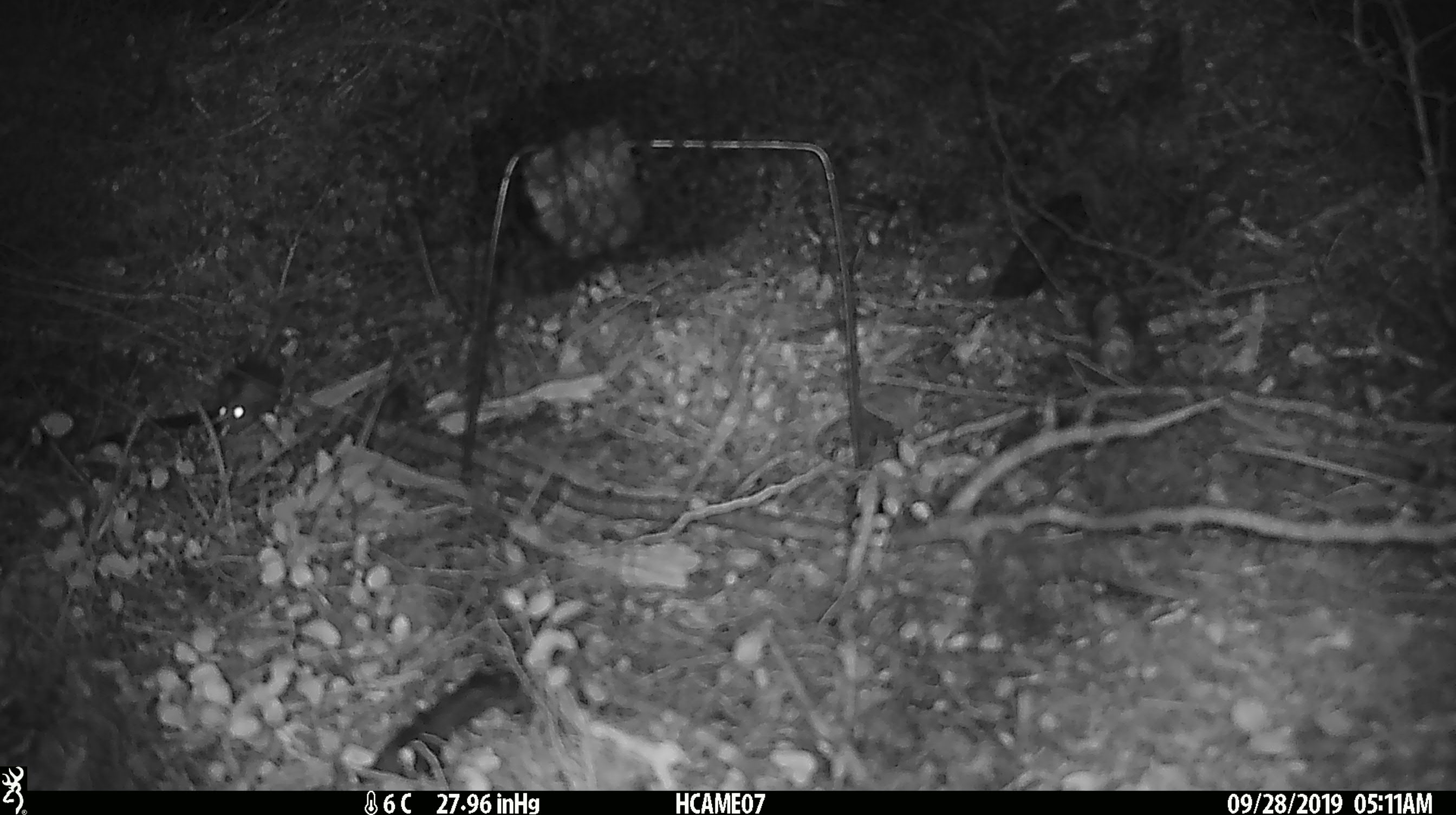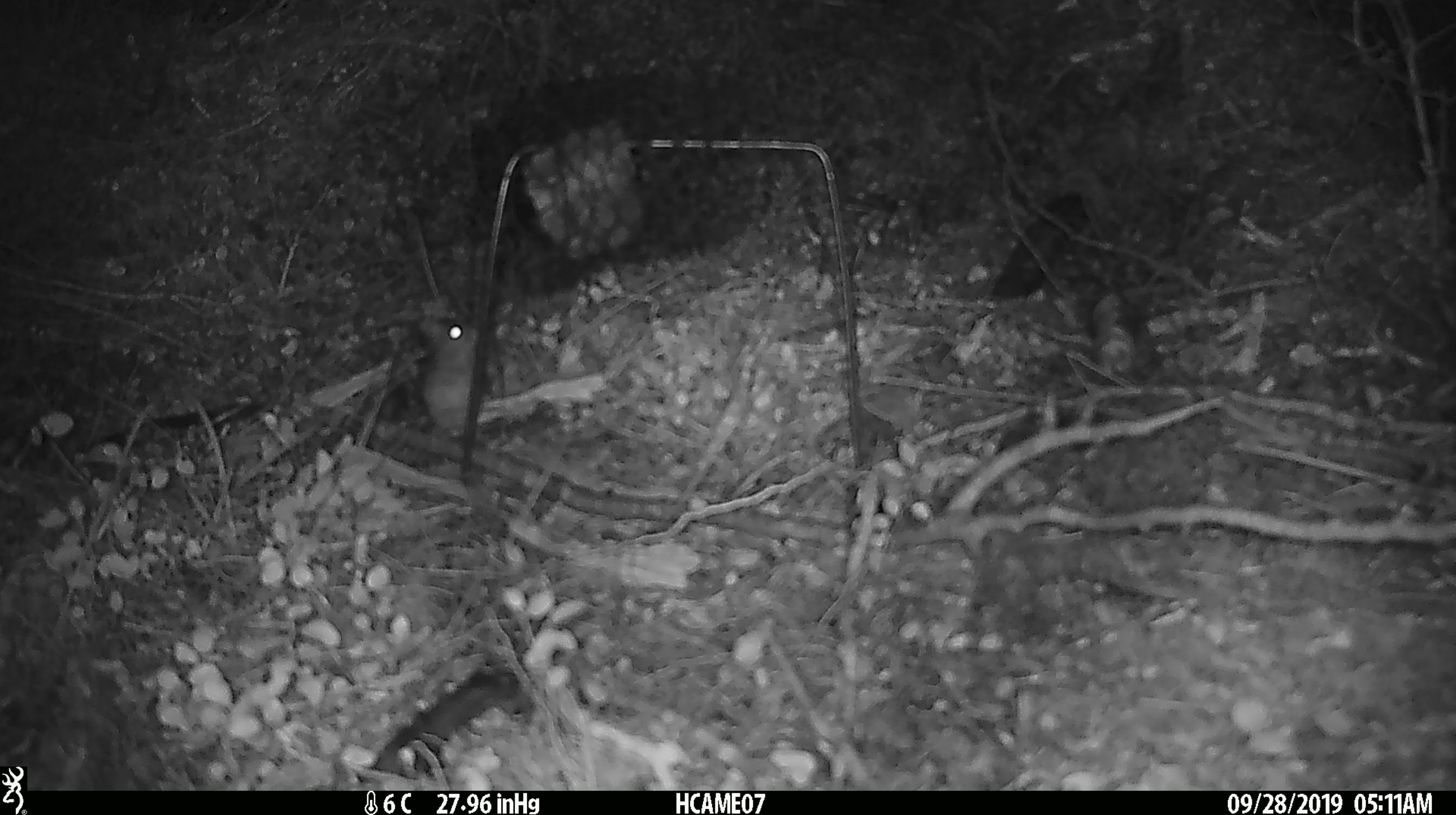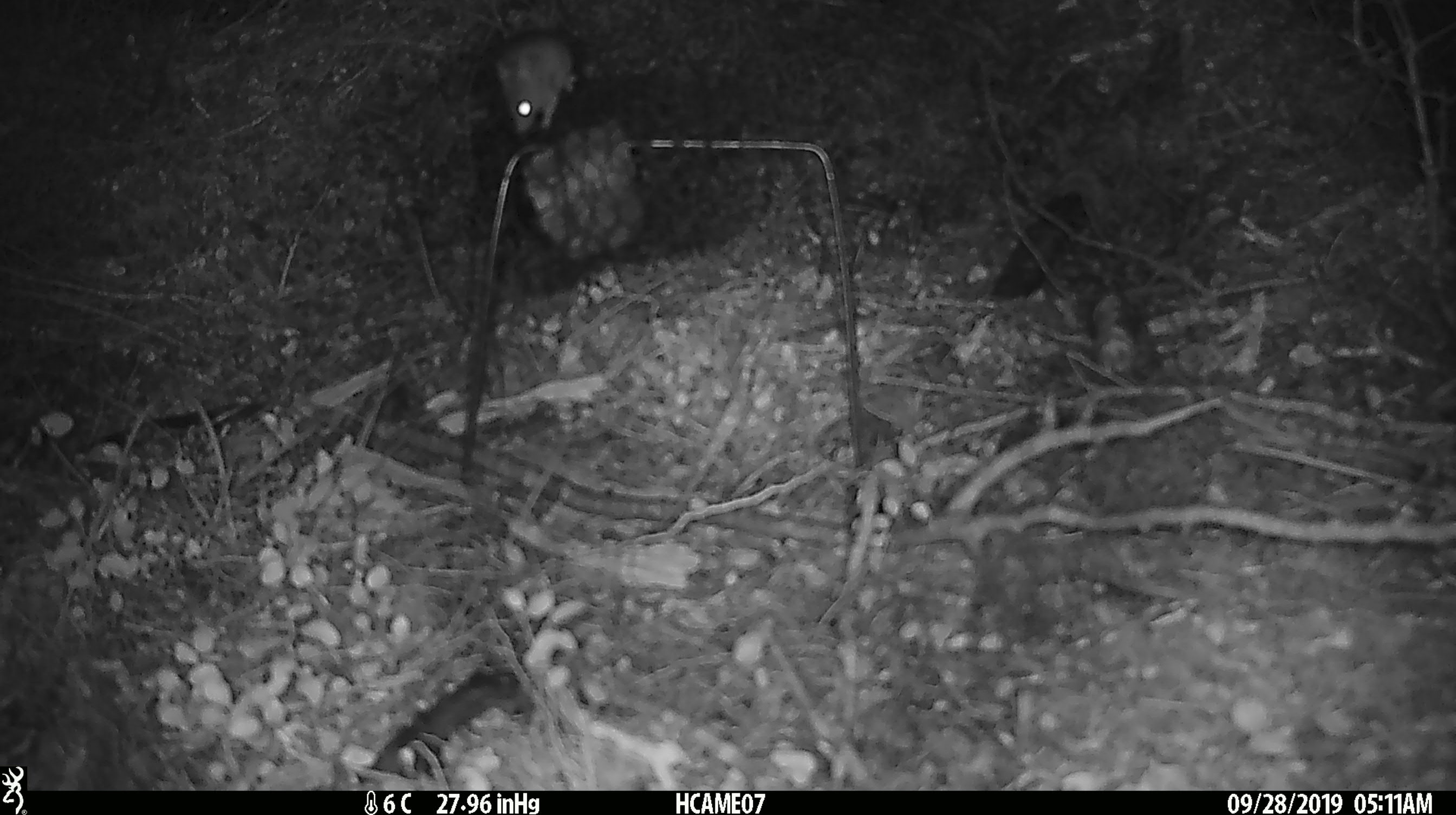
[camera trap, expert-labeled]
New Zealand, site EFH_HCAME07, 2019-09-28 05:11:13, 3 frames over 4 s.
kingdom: Animalia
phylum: Chordata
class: Mammalia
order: Rodentia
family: Muridae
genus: Mus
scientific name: Mus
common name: mouse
Mouse (Mus).